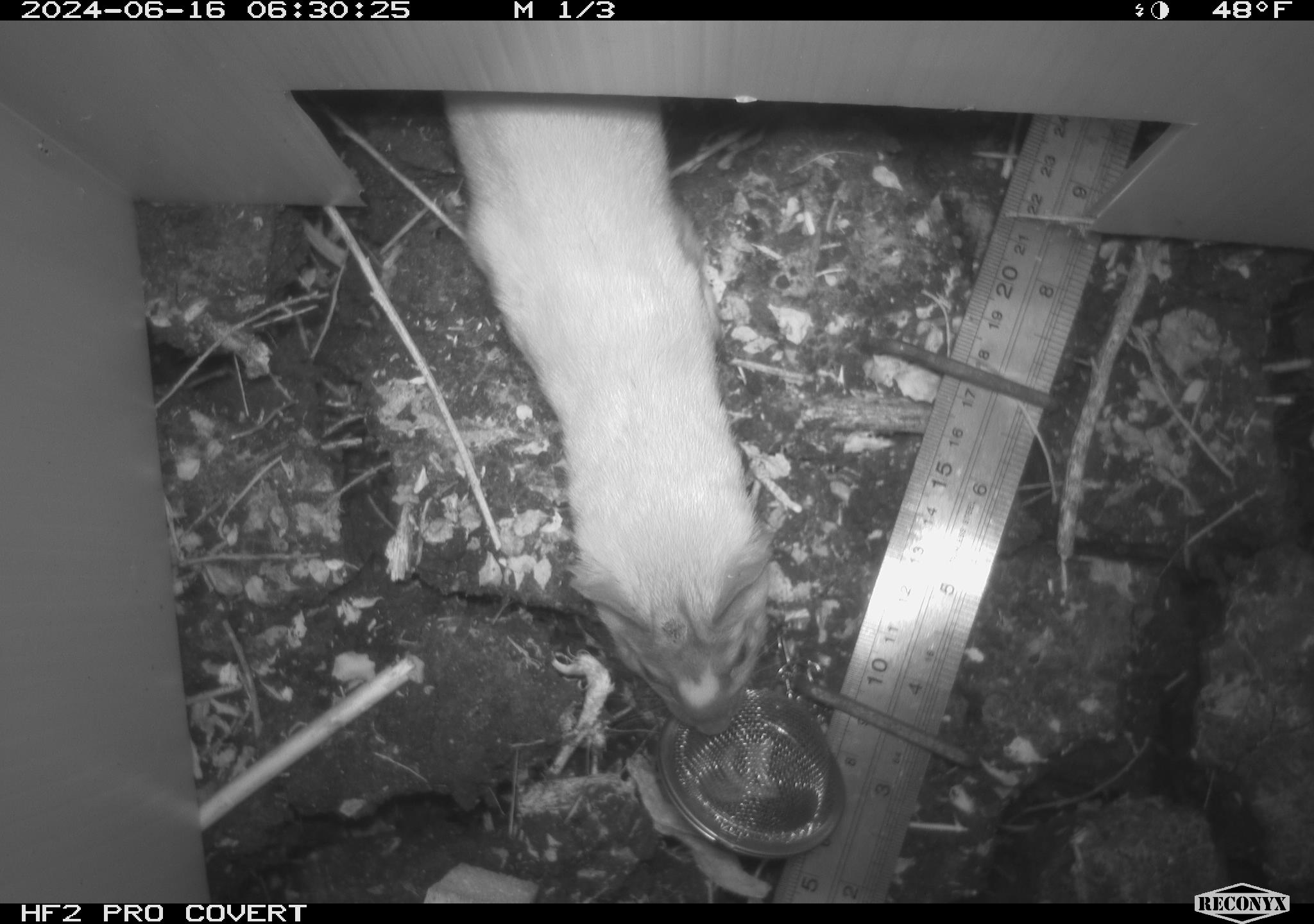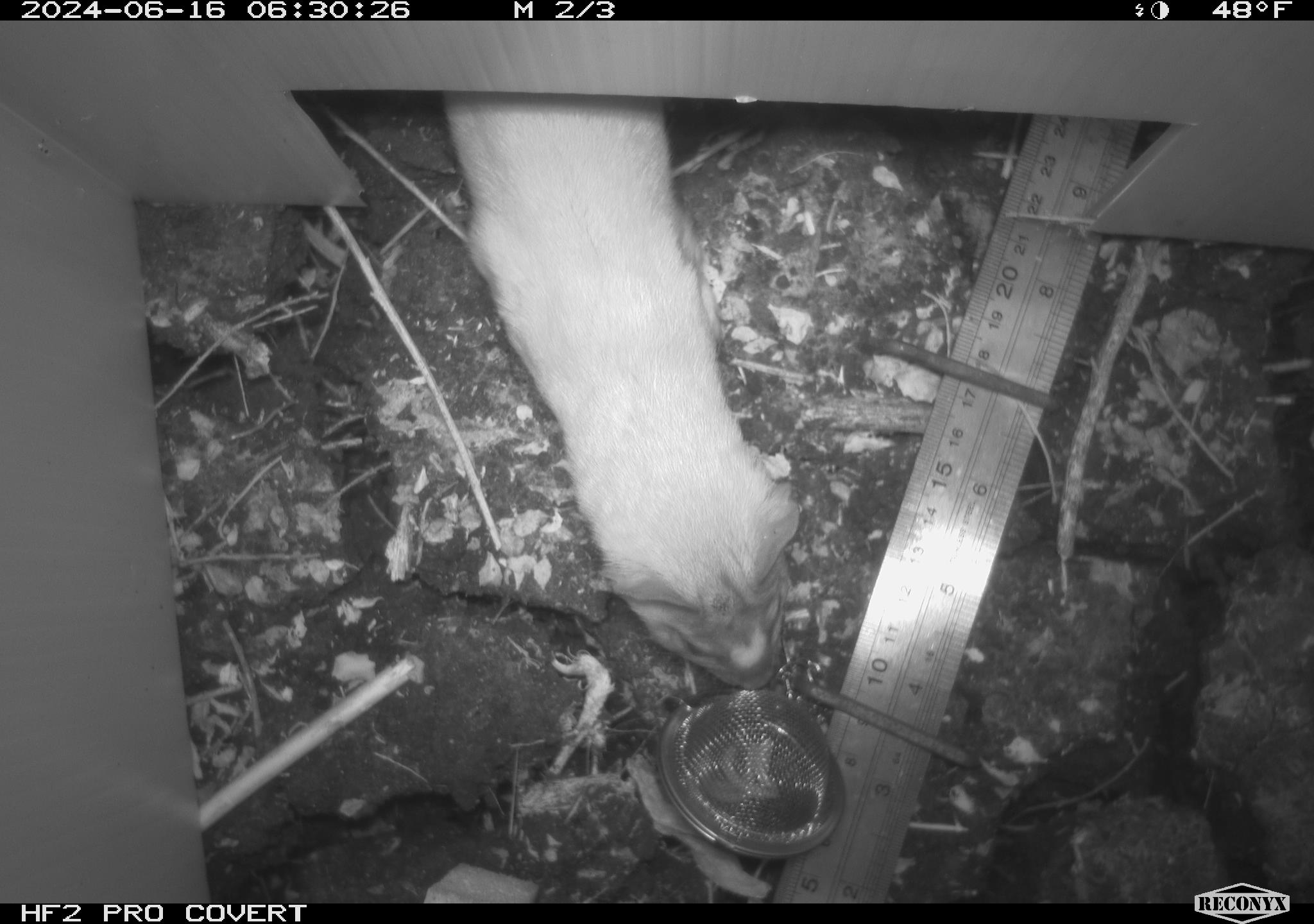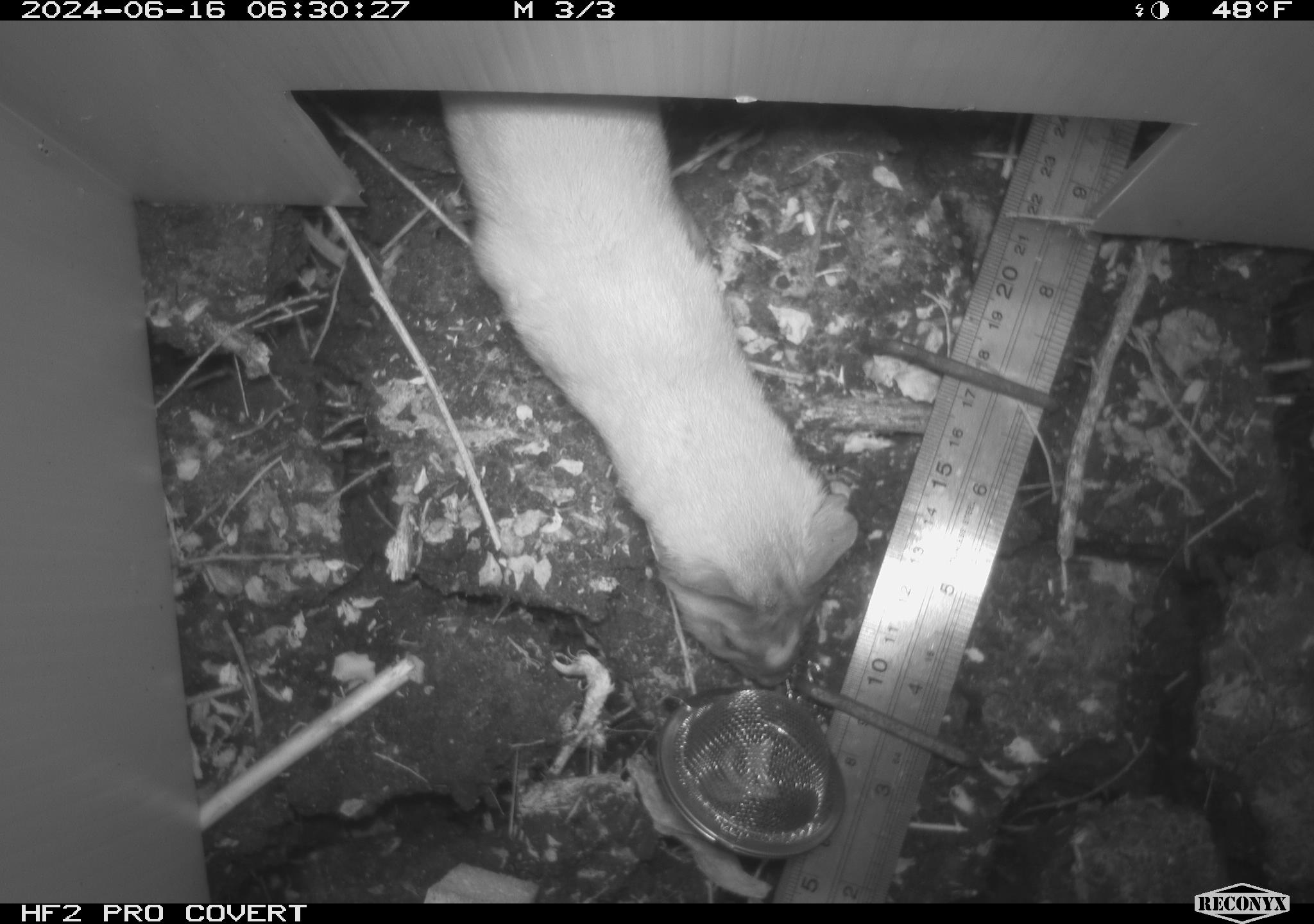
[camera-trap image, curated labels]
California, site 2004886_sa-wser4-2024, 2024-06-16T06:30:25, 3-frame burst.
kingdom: Animalia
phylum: Chordata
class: Mammalia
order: Carnivora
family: Mustelidae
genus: Neogale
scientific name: Neogale frenata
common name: long-tailed weasel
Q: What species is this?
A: Long-tailed weasel (Neogale frenata).